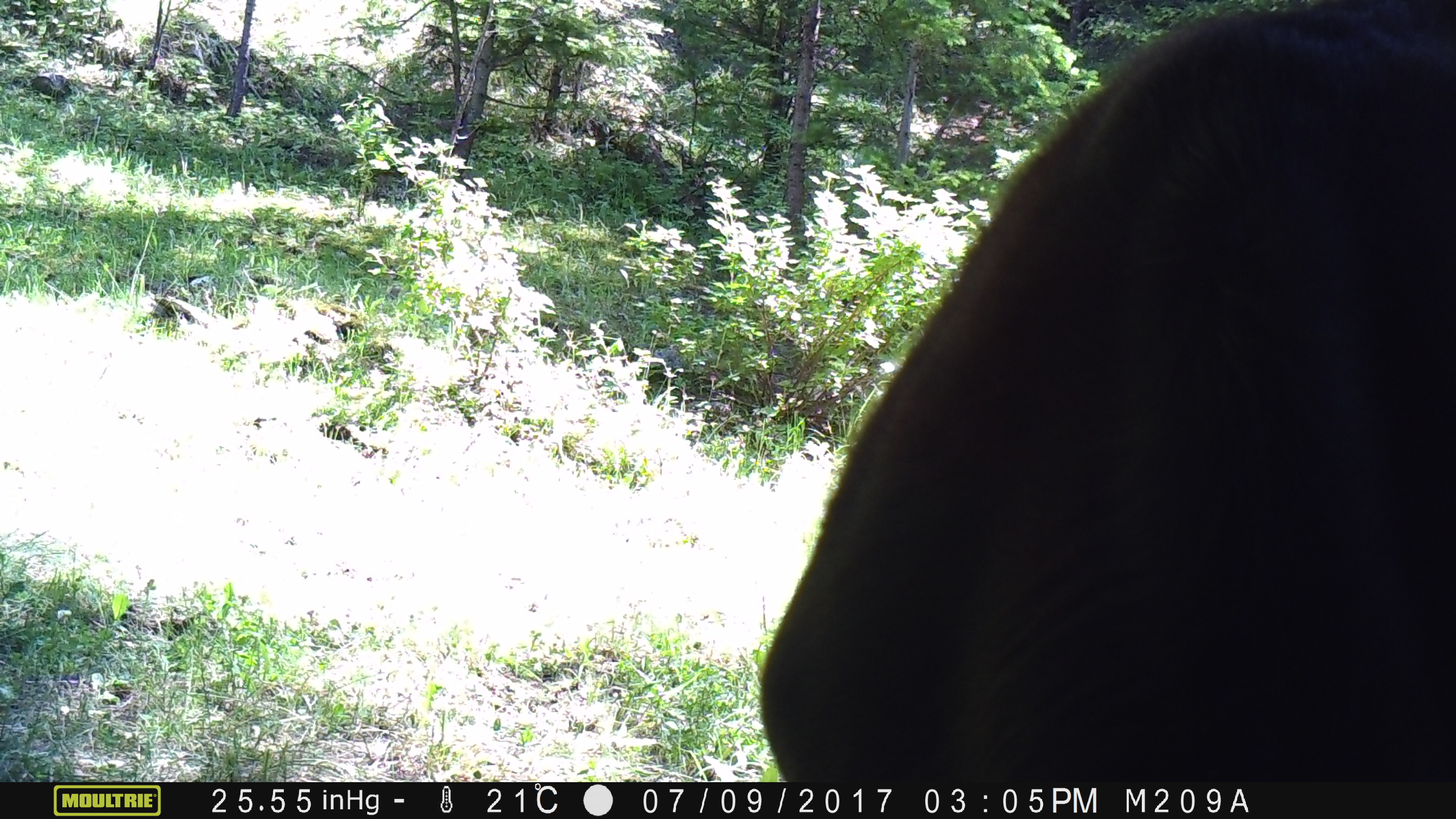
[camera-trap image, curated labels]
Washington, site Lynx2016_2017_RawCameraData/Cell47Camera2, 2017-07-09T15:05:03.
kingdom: Animalia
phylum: Chordata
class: Mammalia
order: Artiodactyla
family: Bovidae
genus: Bos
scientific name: Bos taurus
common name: domestic cattle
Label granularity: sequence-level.